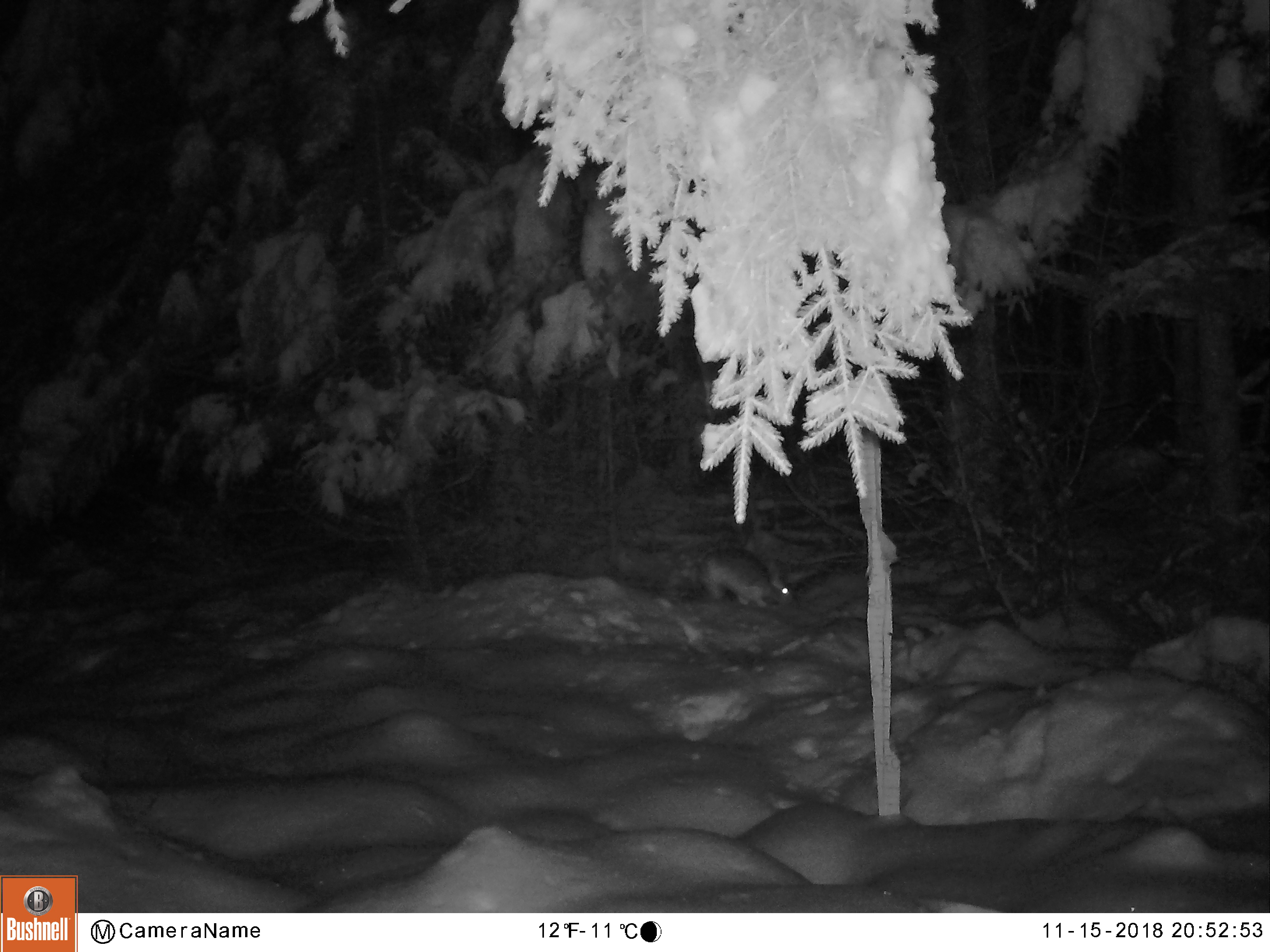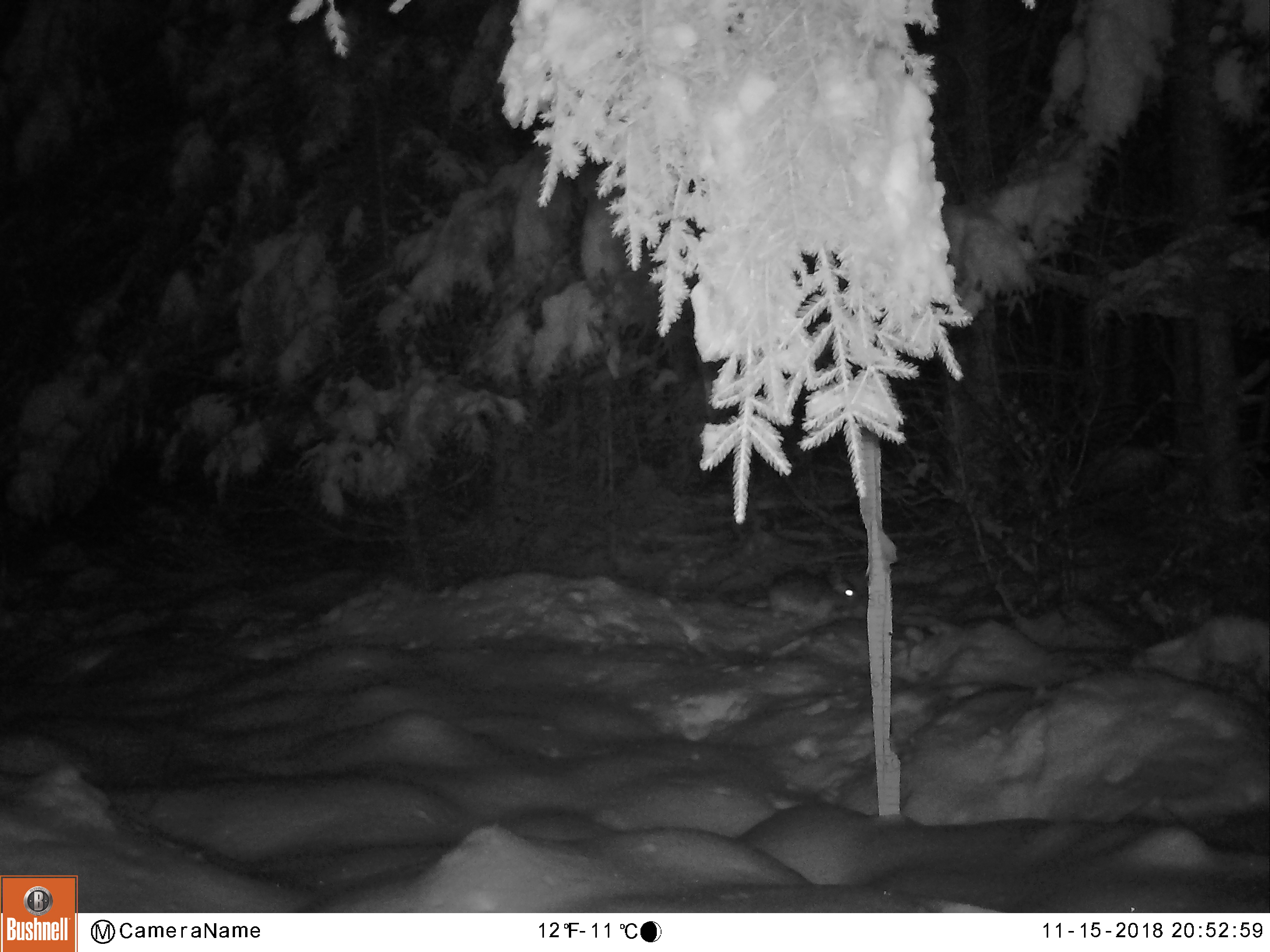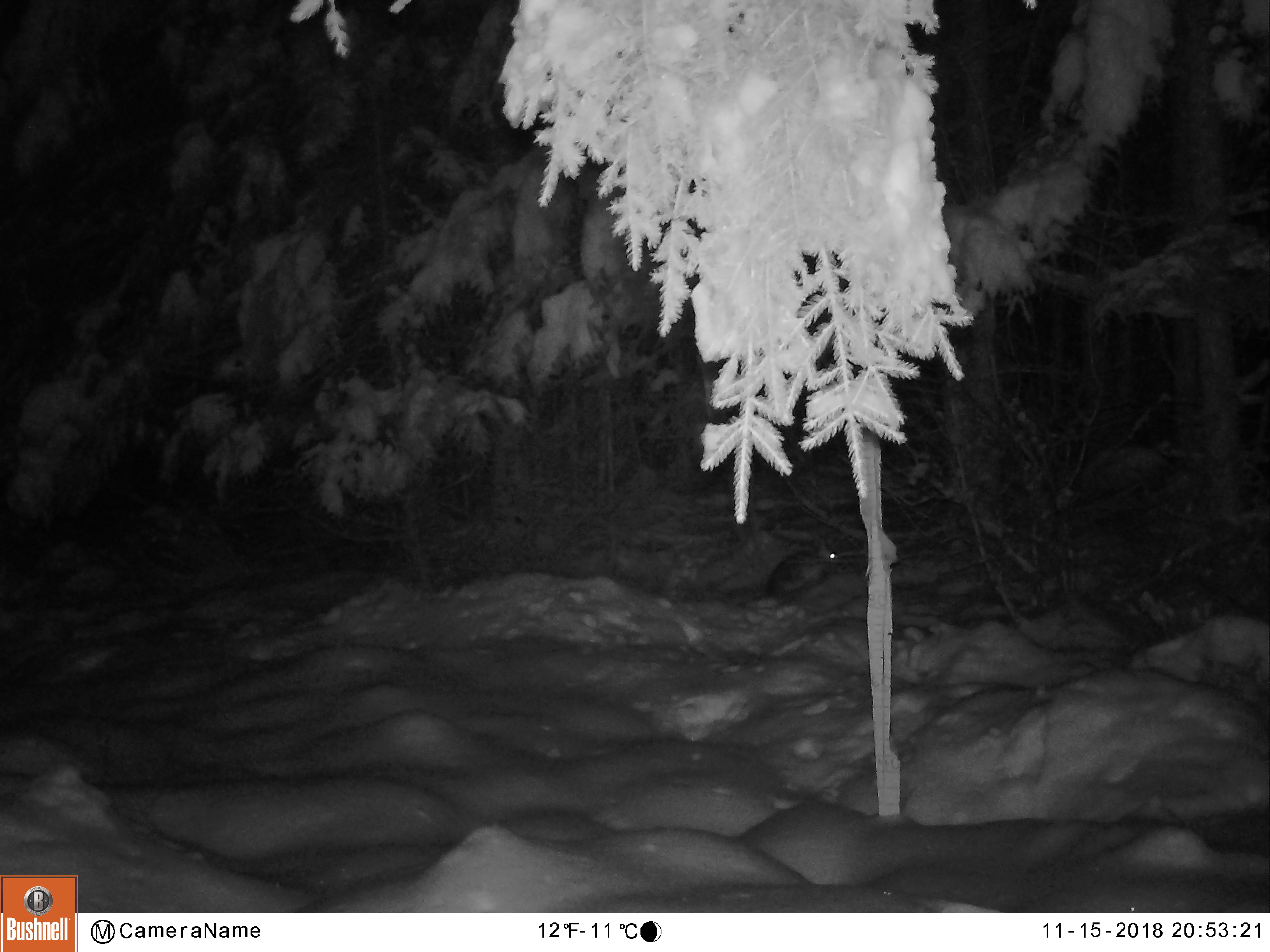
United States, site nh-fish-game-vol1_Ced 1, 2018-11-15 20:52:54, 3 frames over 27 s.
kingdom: Animalia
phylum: Chordata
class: Mammalia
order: Lagomorpha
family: Leporidae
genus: Lepus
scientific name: Lepus americanus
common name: snowshoe hare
Snowshoe hare (Lepus americanus).